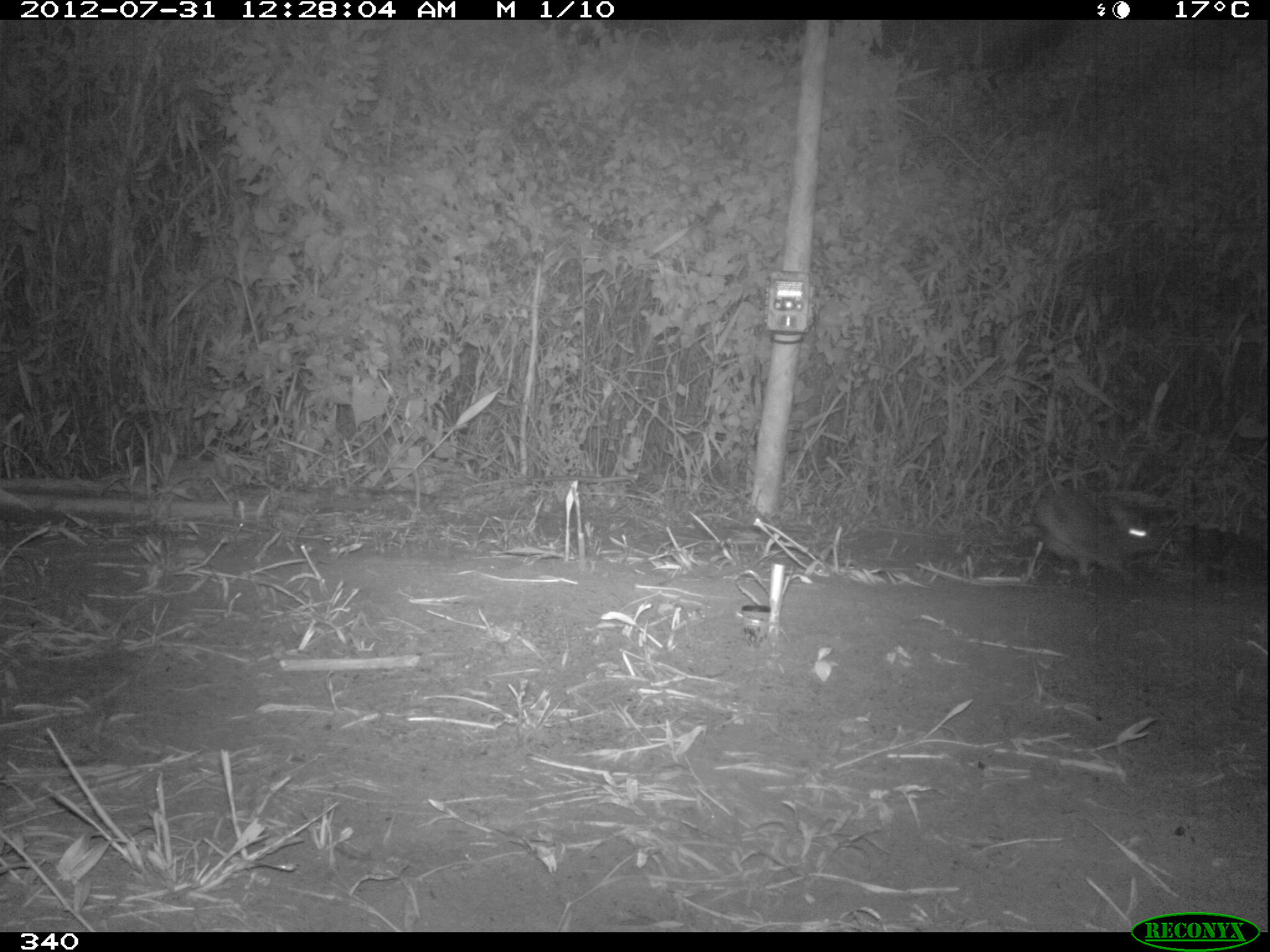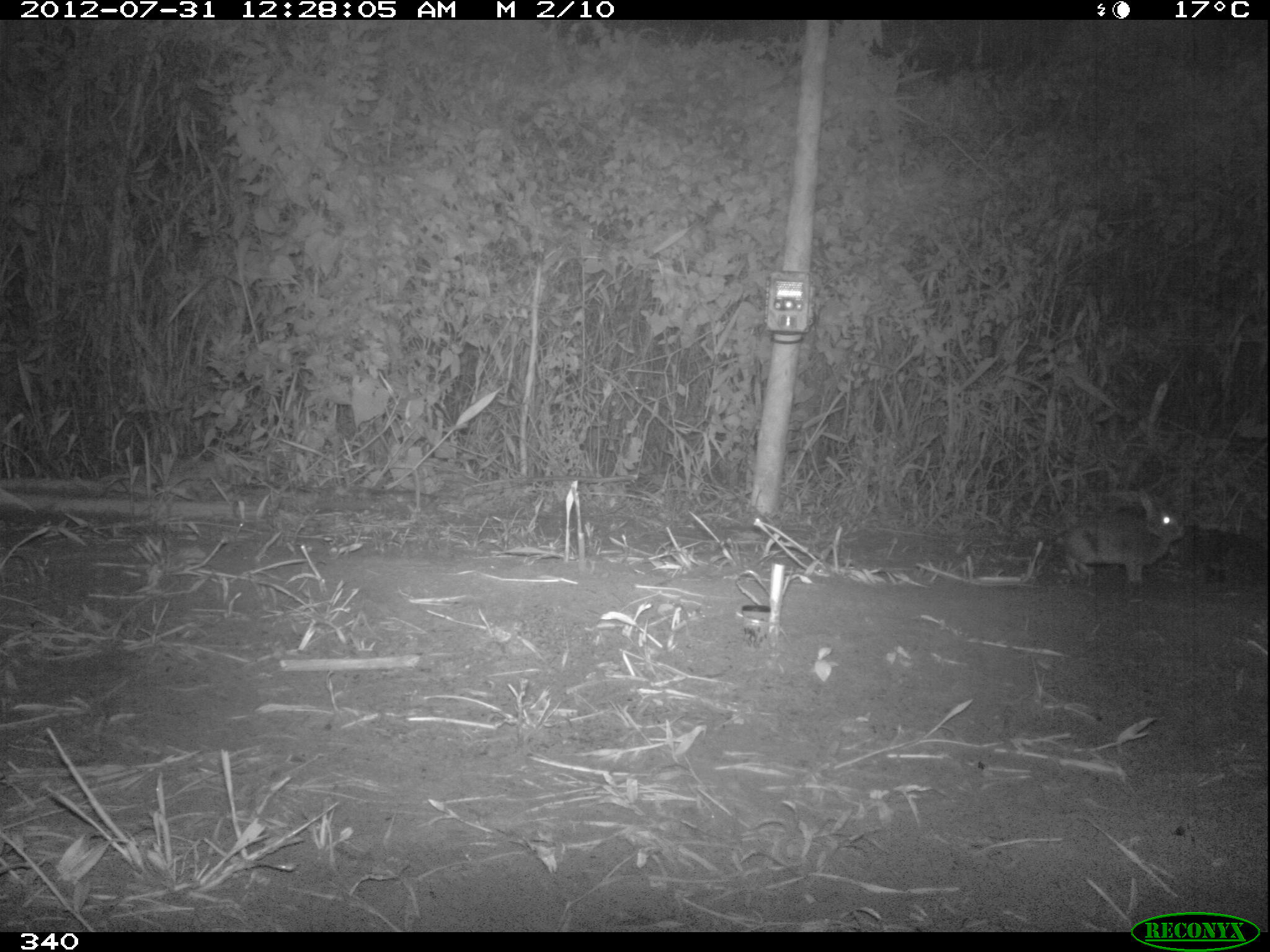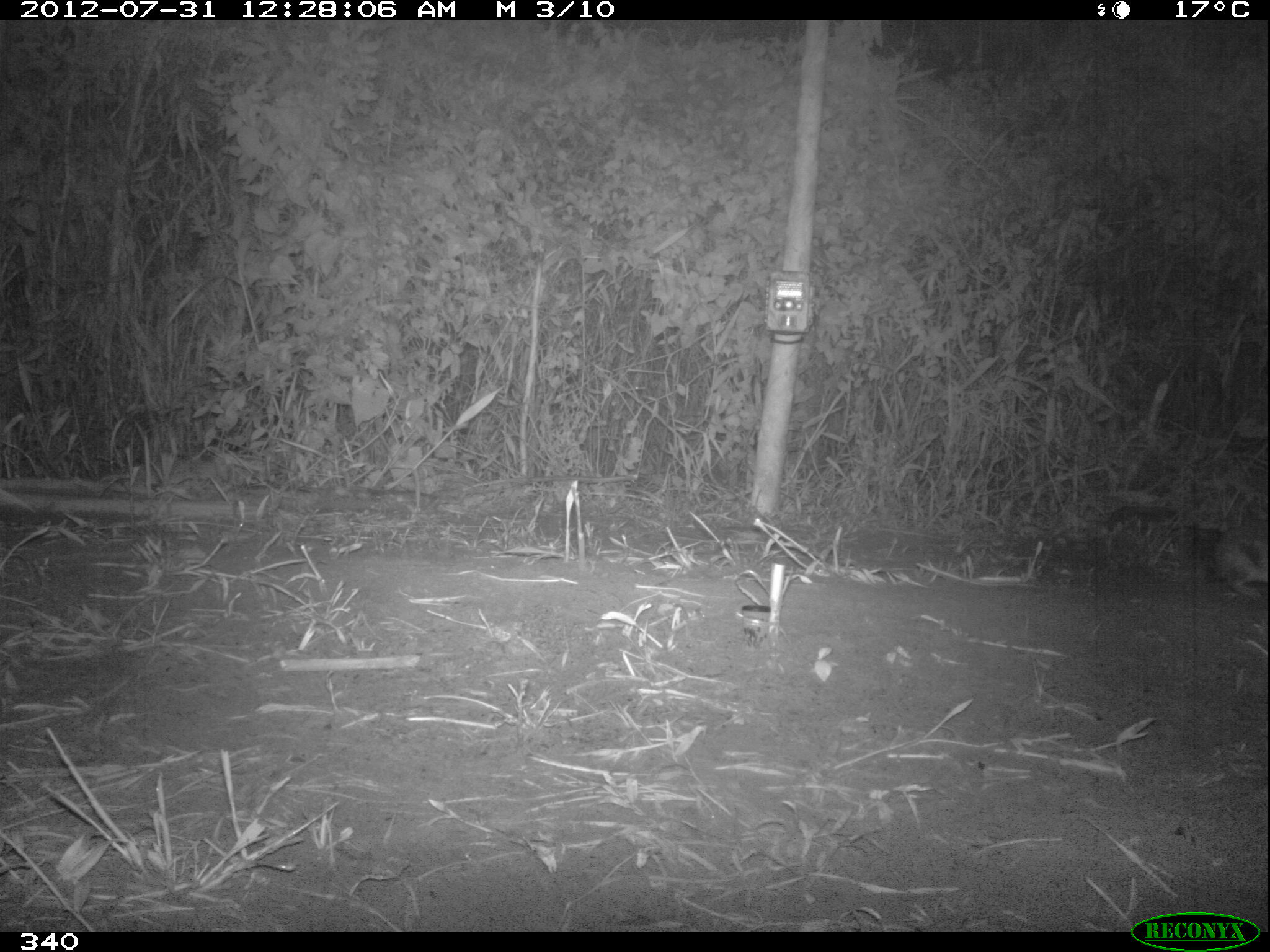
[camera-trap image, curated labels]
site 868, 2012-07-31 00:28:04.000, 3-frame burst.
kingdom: Animalia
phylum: Chordata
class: Mammalia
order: Lagomorpha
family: Leporidae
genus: Sylvilagus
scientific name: Sylvilagus brasiliensis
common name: tapeti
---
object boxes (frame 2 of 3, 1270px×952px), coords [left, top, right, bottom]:
sylvilagus brasiliensis: [1055, 485, 1185, 584]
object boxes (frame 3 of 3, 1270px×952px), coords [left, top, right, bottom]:
sylvilagus brasiliensis: [1210, 518, 1267, 598]